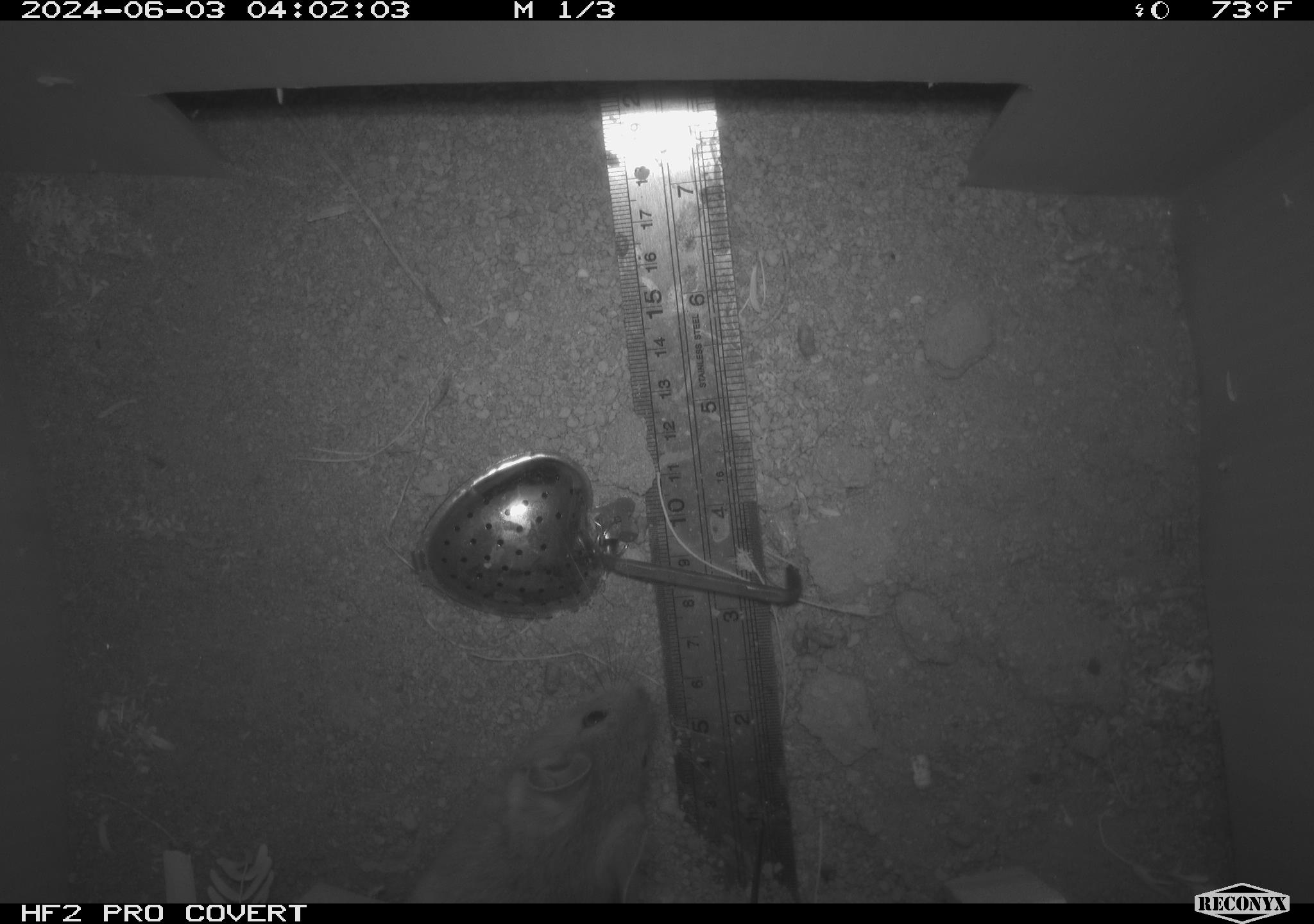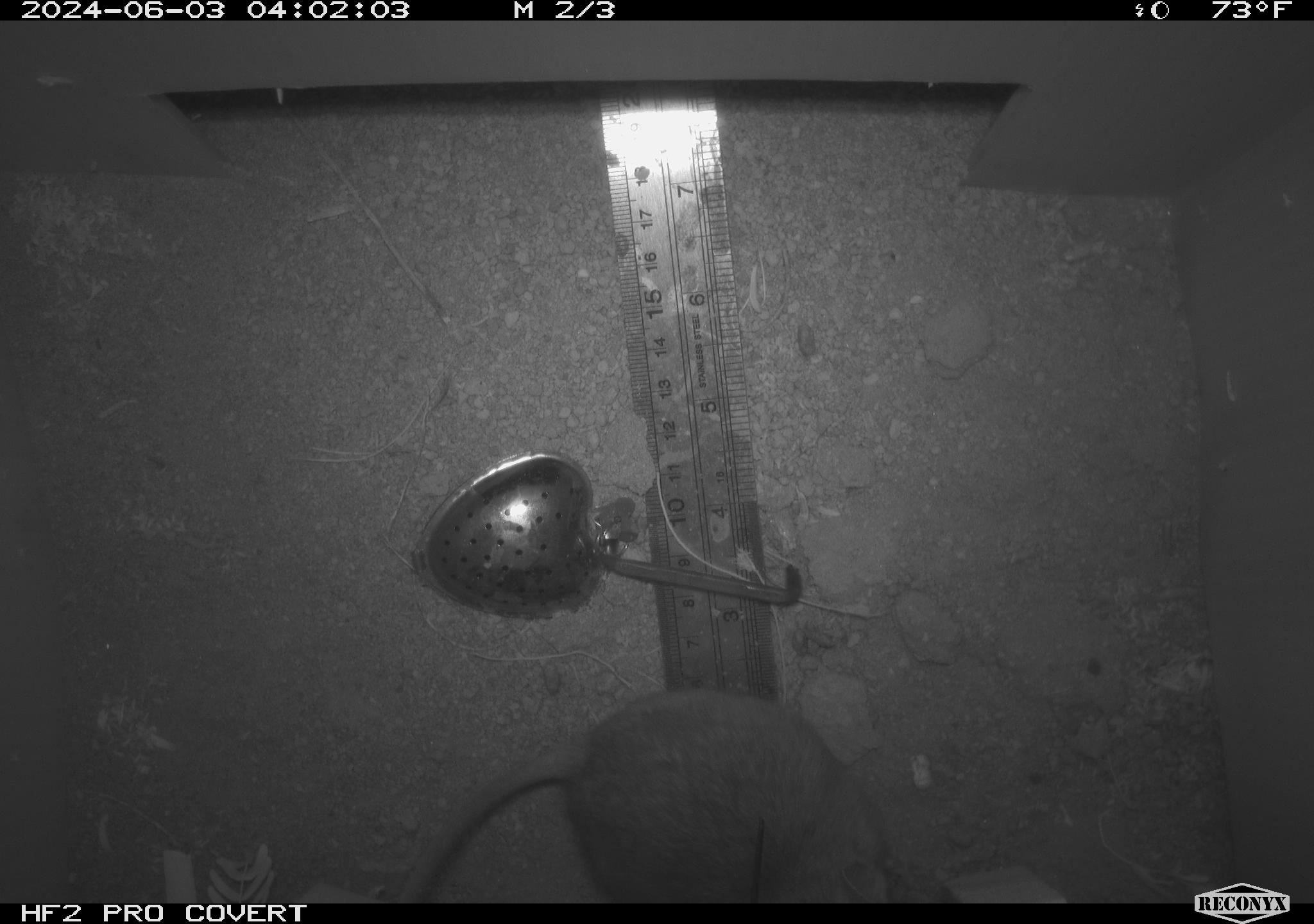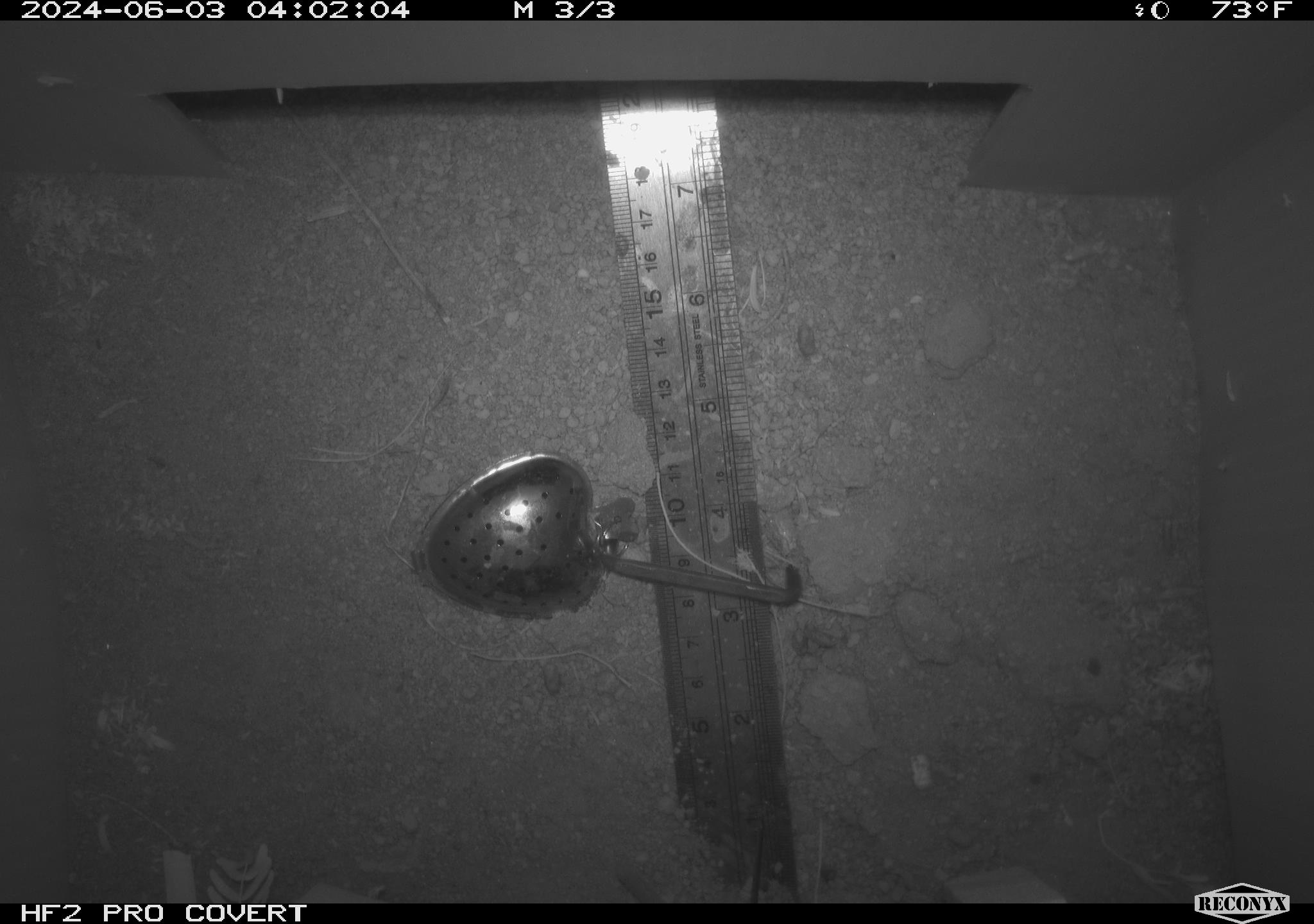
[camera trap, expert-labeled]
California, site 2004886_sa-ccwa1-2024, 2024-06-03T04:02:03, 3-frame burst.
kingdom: Animalia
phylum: Chordata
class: Mammalia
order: Rodentia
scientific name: Rodentia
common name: woodrat or rat or mouse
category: woodrat or rat or mouse species